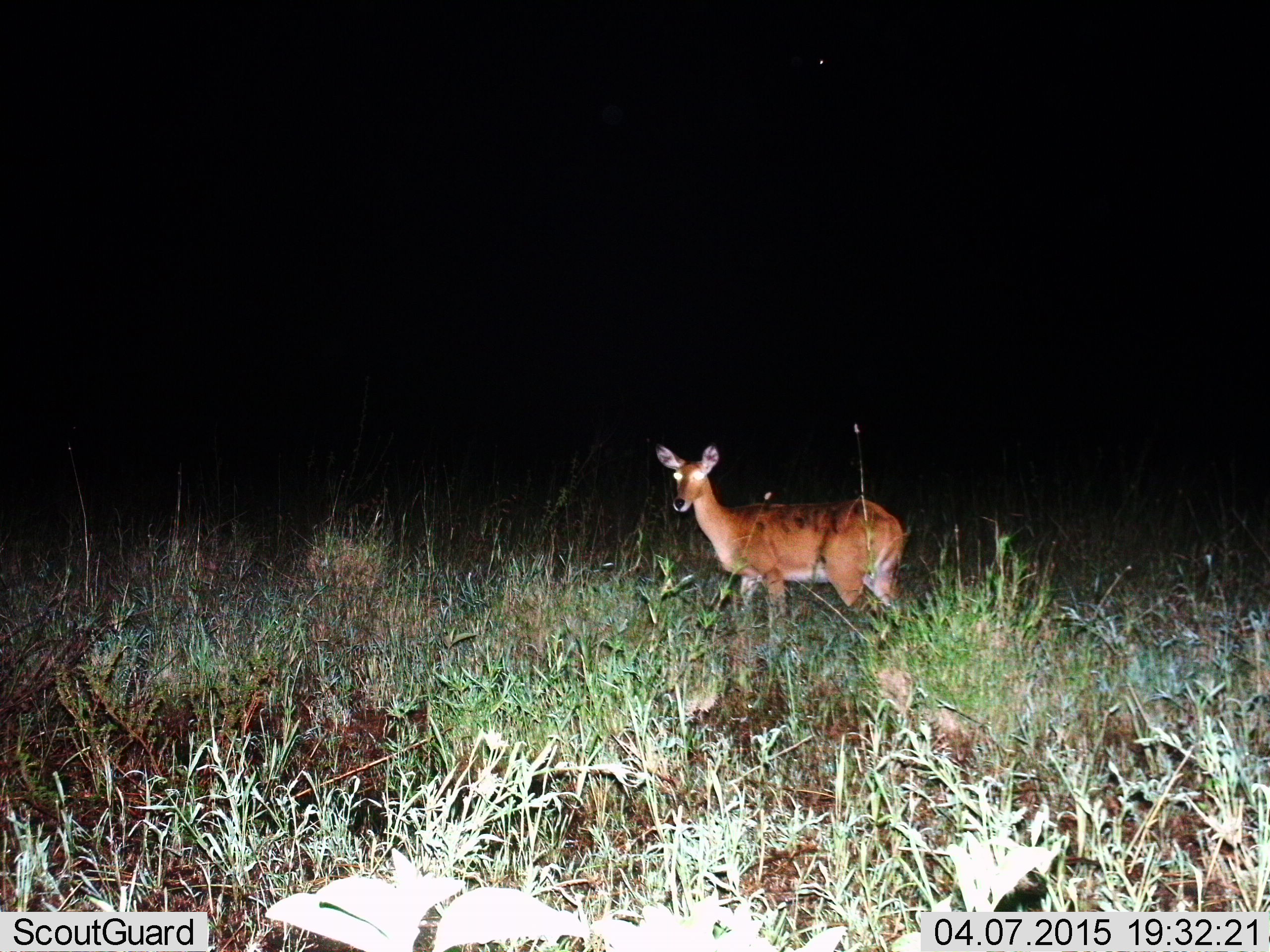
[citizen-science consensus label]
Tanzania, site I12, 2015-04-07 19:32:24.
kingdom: Animalia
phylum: Chordata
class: Mammalia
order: Artiodactyla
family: Bovidae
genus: Redunca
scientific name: Redunca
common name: reedbuck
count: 1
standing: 100%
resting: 0%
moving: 0%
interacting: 0%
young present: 0%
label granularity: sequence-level